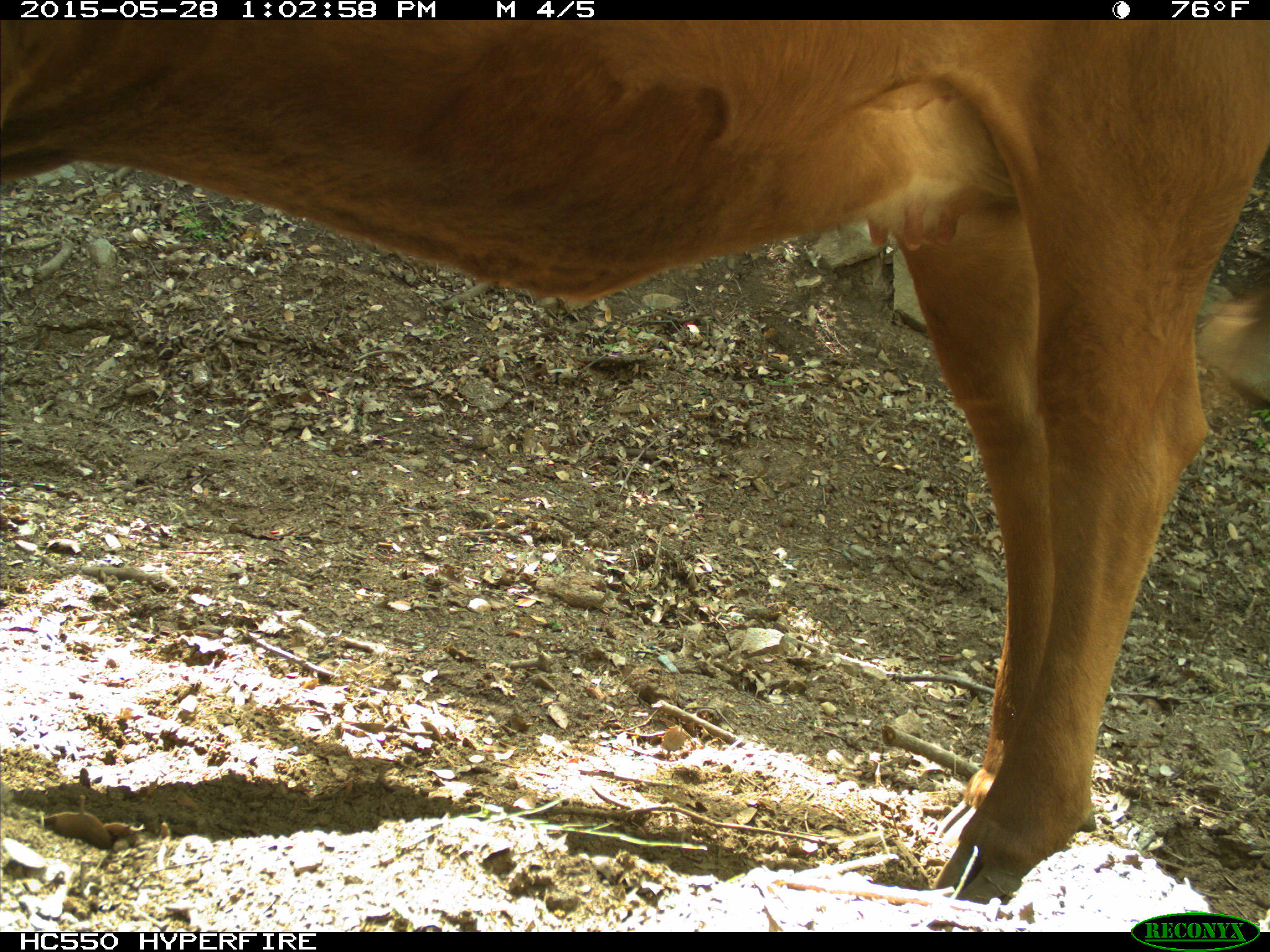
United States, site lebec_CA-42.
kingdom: Animalia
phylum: Chordata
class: Mammalia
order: Artiodactyla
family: Bovidae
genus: Bos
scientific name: Bos taurus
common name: domestic cow